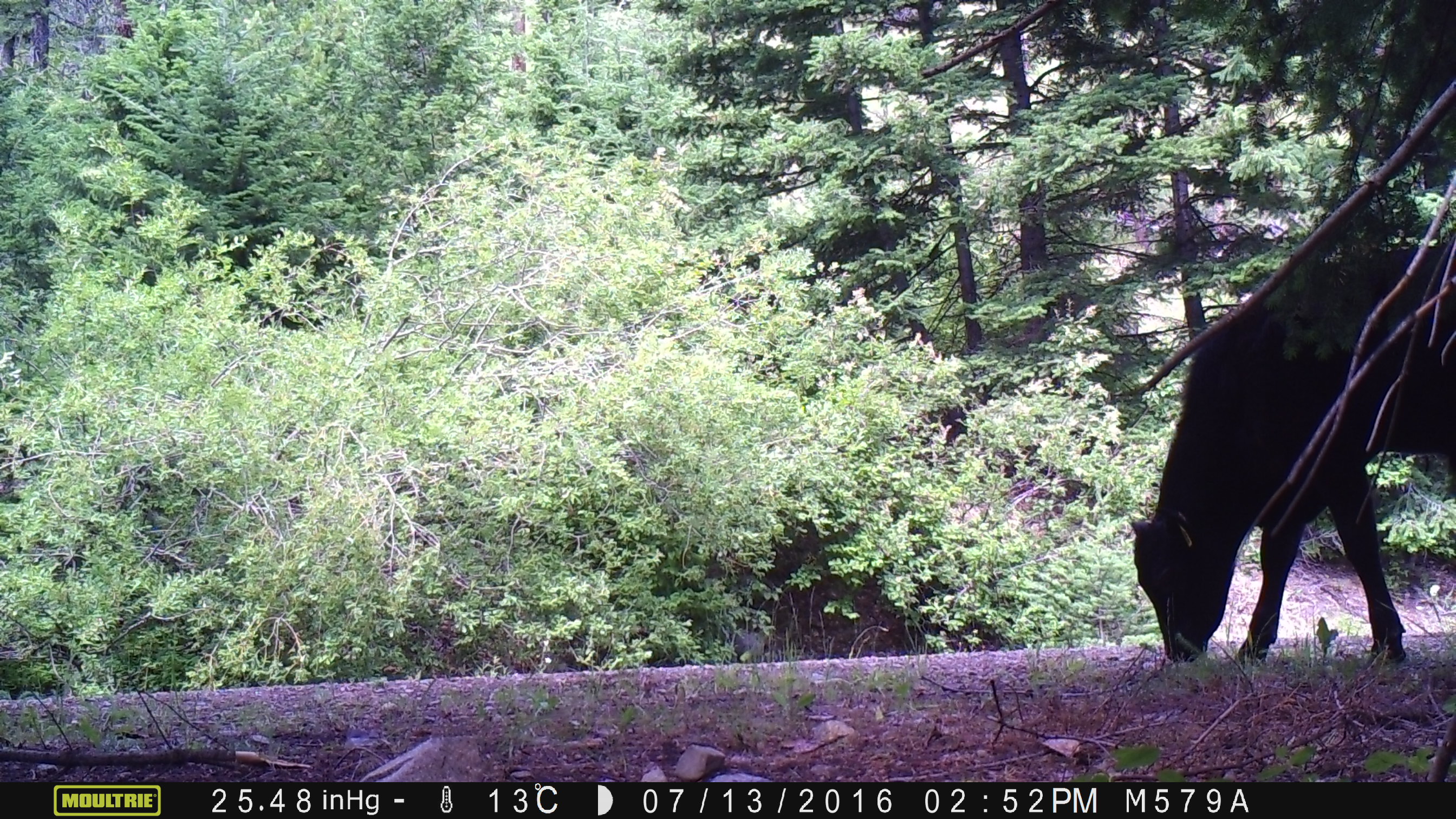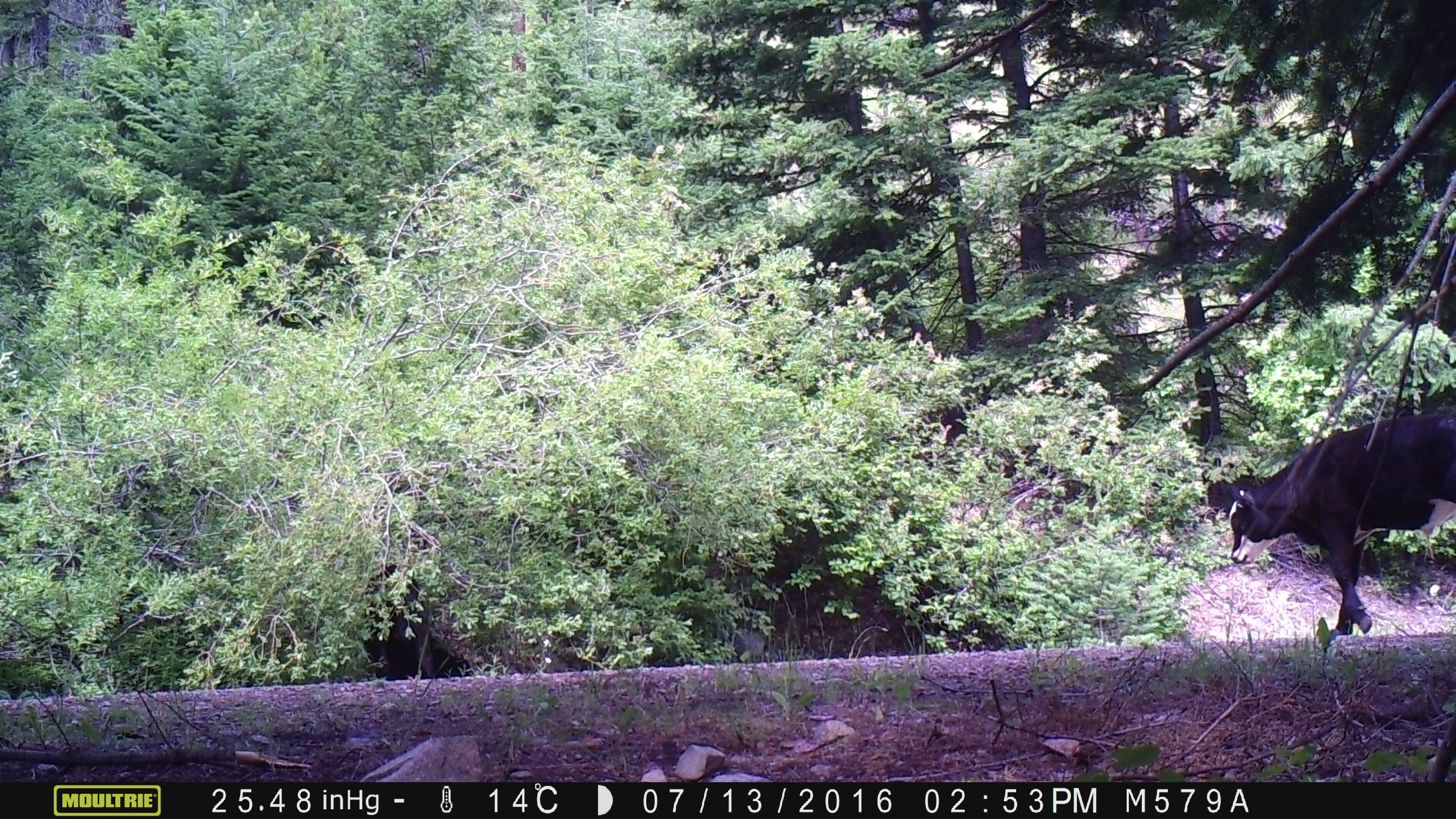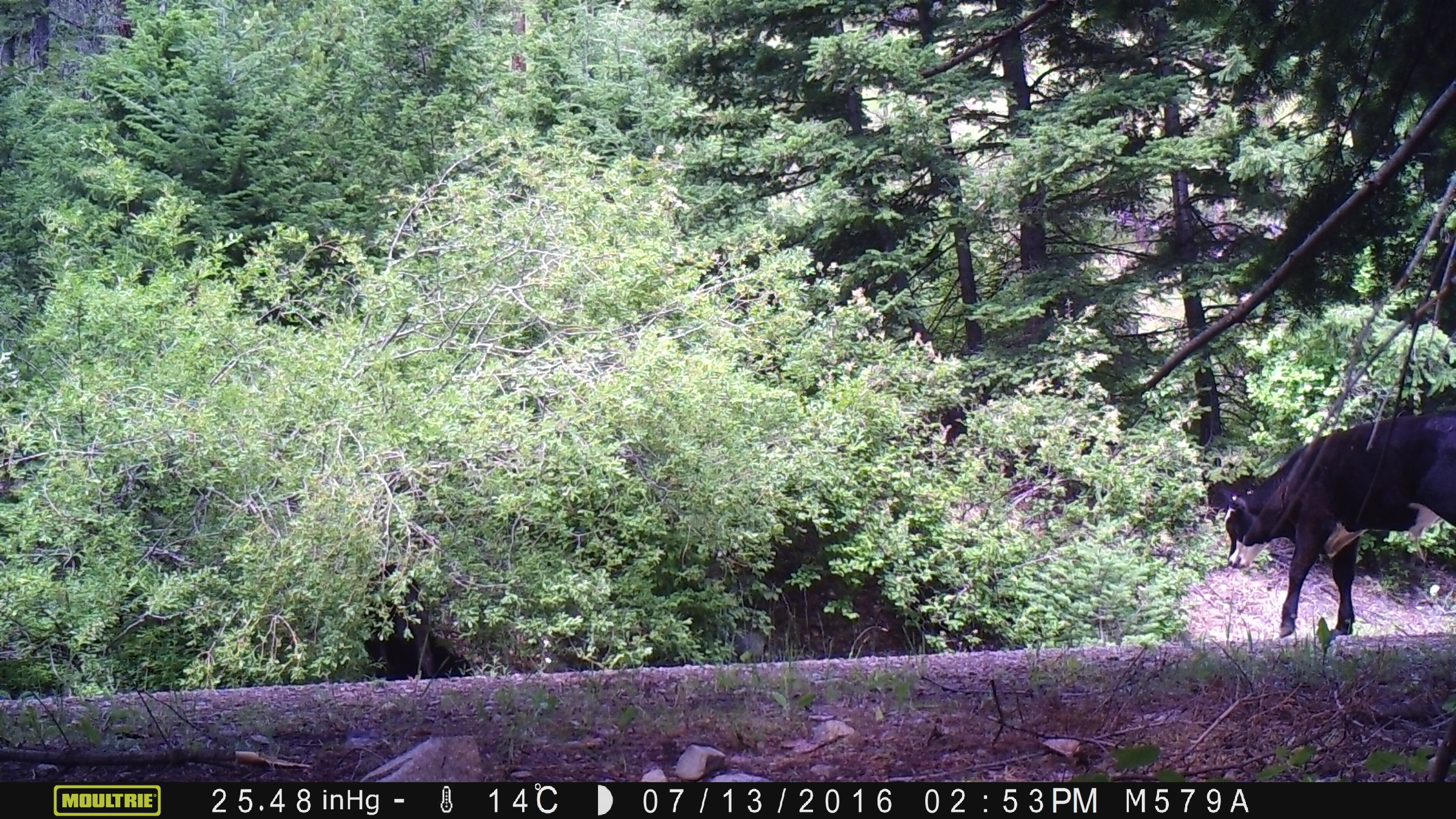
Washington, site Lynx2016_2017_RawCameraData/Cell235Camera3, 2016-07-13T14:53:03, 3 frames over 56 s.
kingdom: Animalia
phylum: Chordata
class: Mammalia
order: Artiodactyla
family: Bovidae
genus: Bos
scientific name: Bos taurus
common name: domestic cattle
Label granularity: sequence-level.